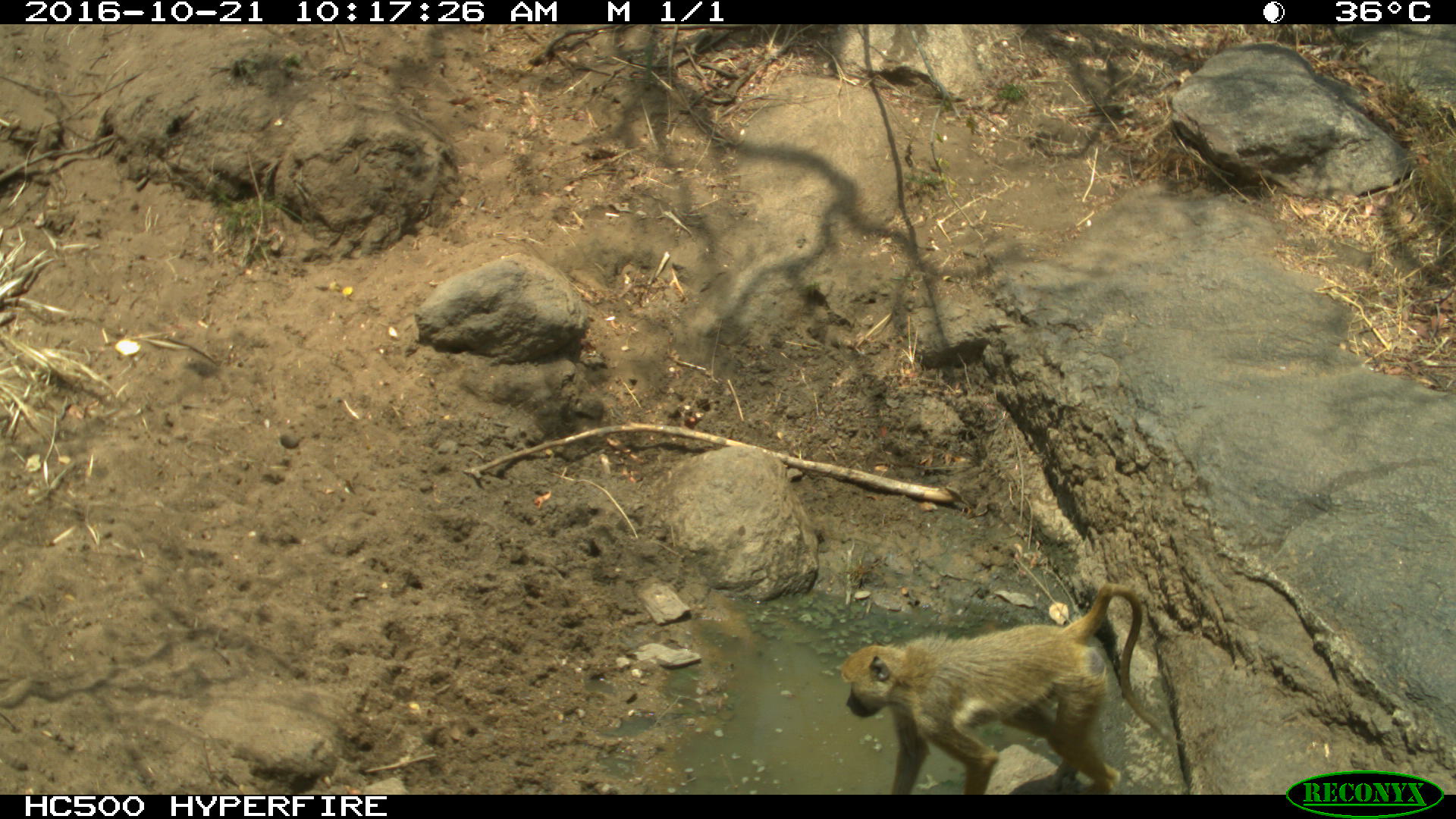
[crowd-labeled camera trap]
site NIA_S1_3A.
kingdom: Animalia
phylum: Chordata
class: Mammalia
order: Primates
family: Cercopithecidae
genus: Papio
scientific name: Papio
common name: baboon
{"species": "baboon (Papio)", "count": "1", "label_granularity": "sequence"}